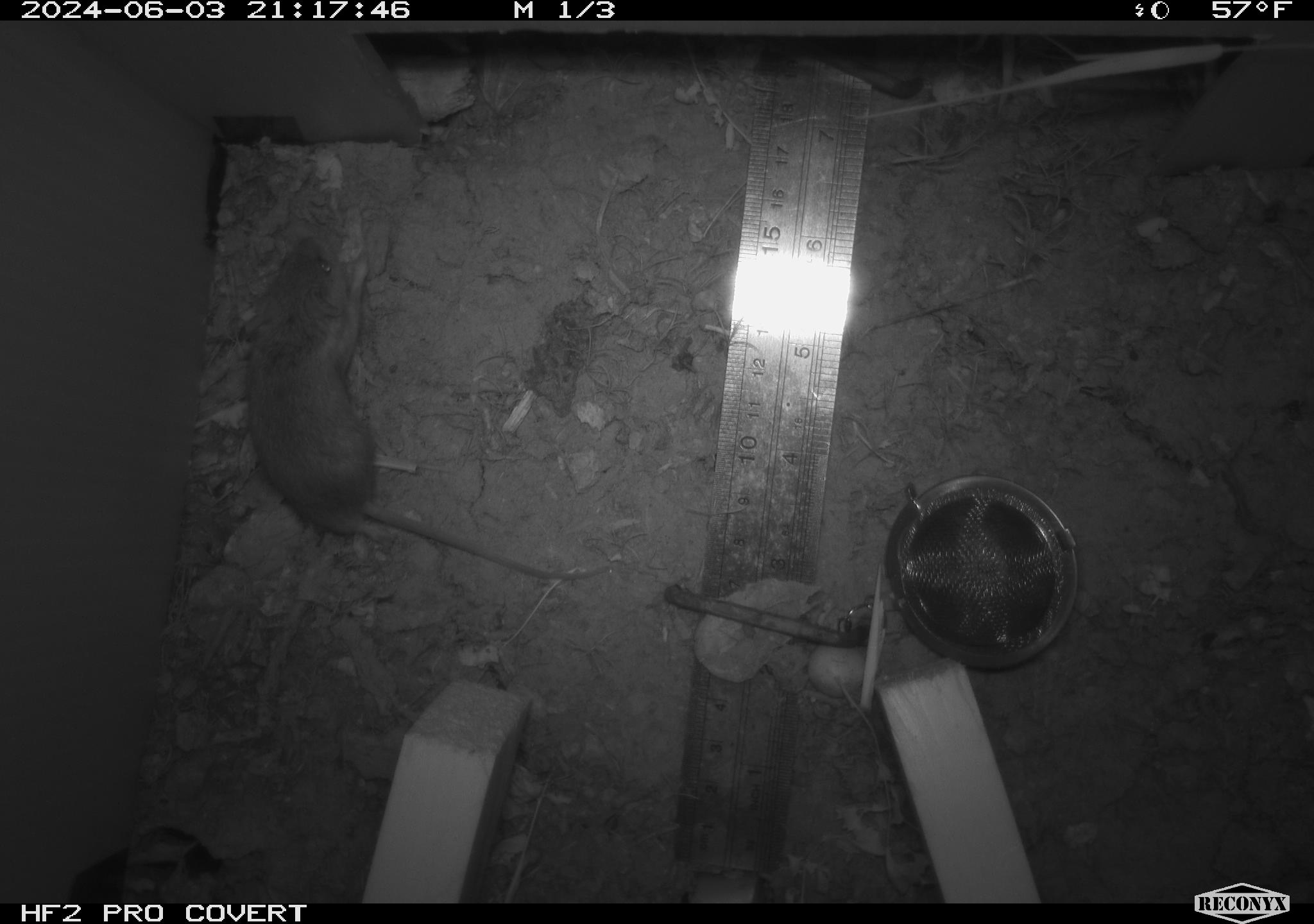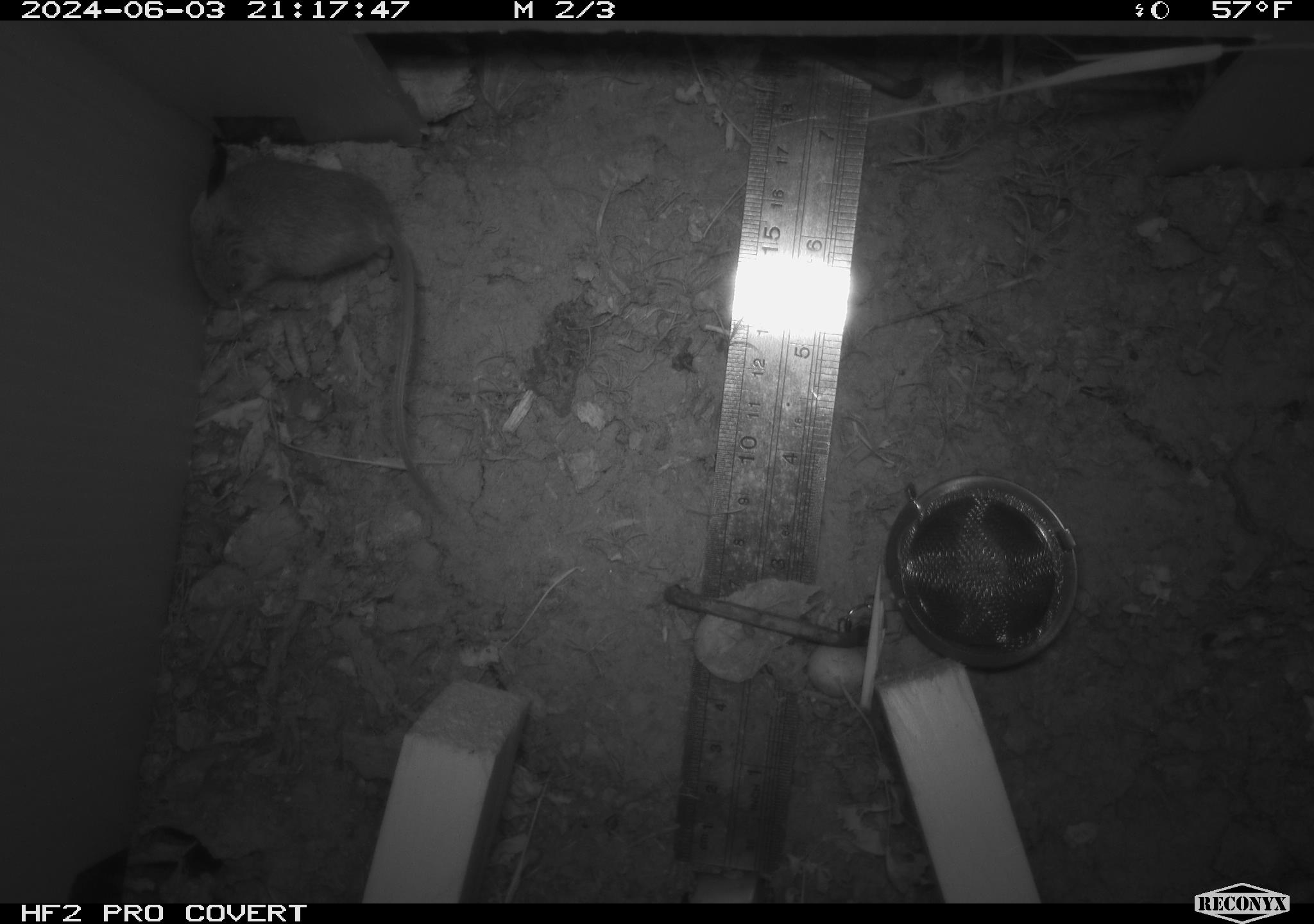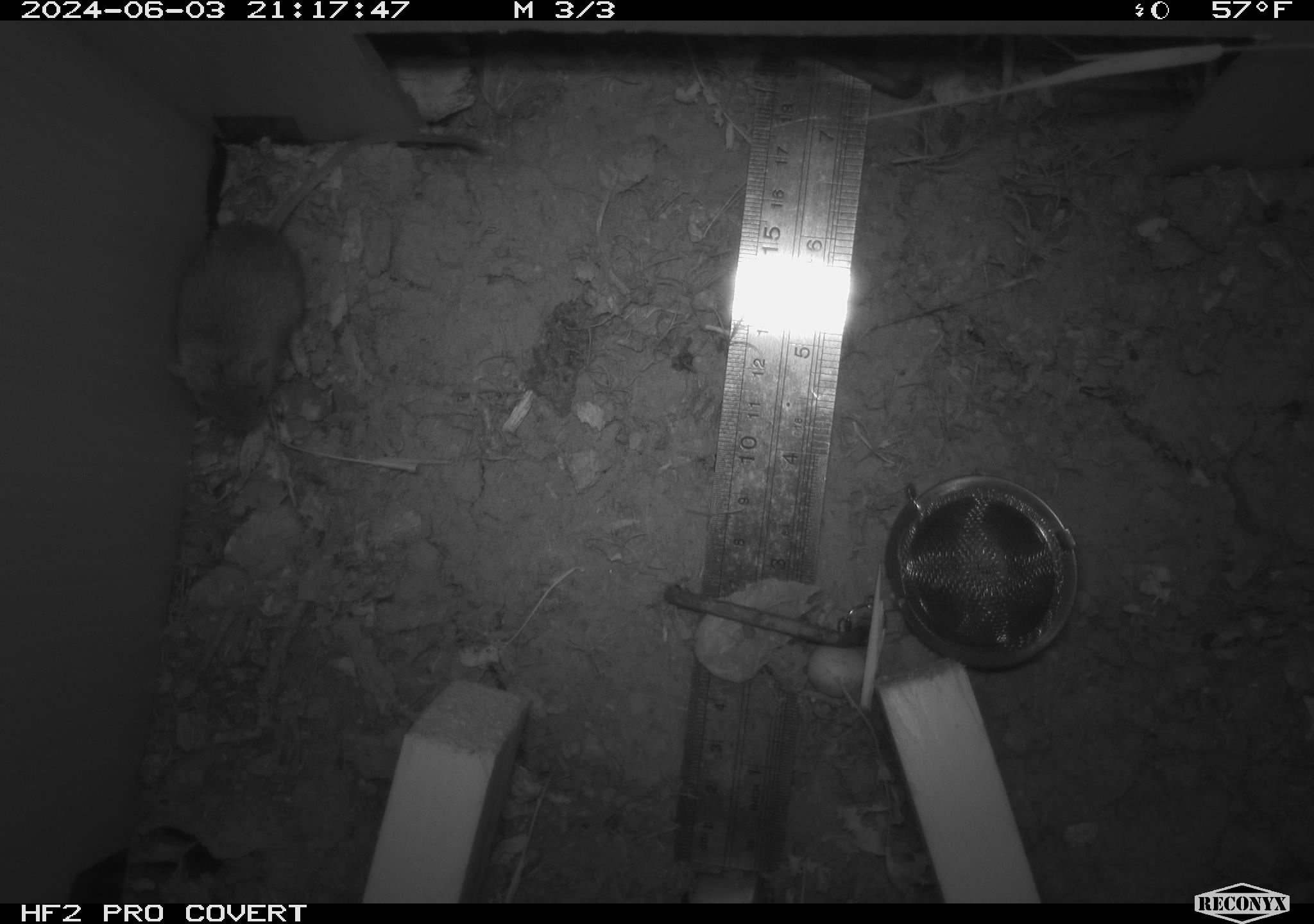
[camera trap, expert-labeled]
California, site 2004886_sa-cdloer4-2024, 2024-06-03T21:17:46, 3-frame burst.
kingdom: Animalia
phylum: Chordata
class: Mammalia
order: Rodentia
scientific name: Rodentia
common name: mouse species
Mouse species (Rodentia).